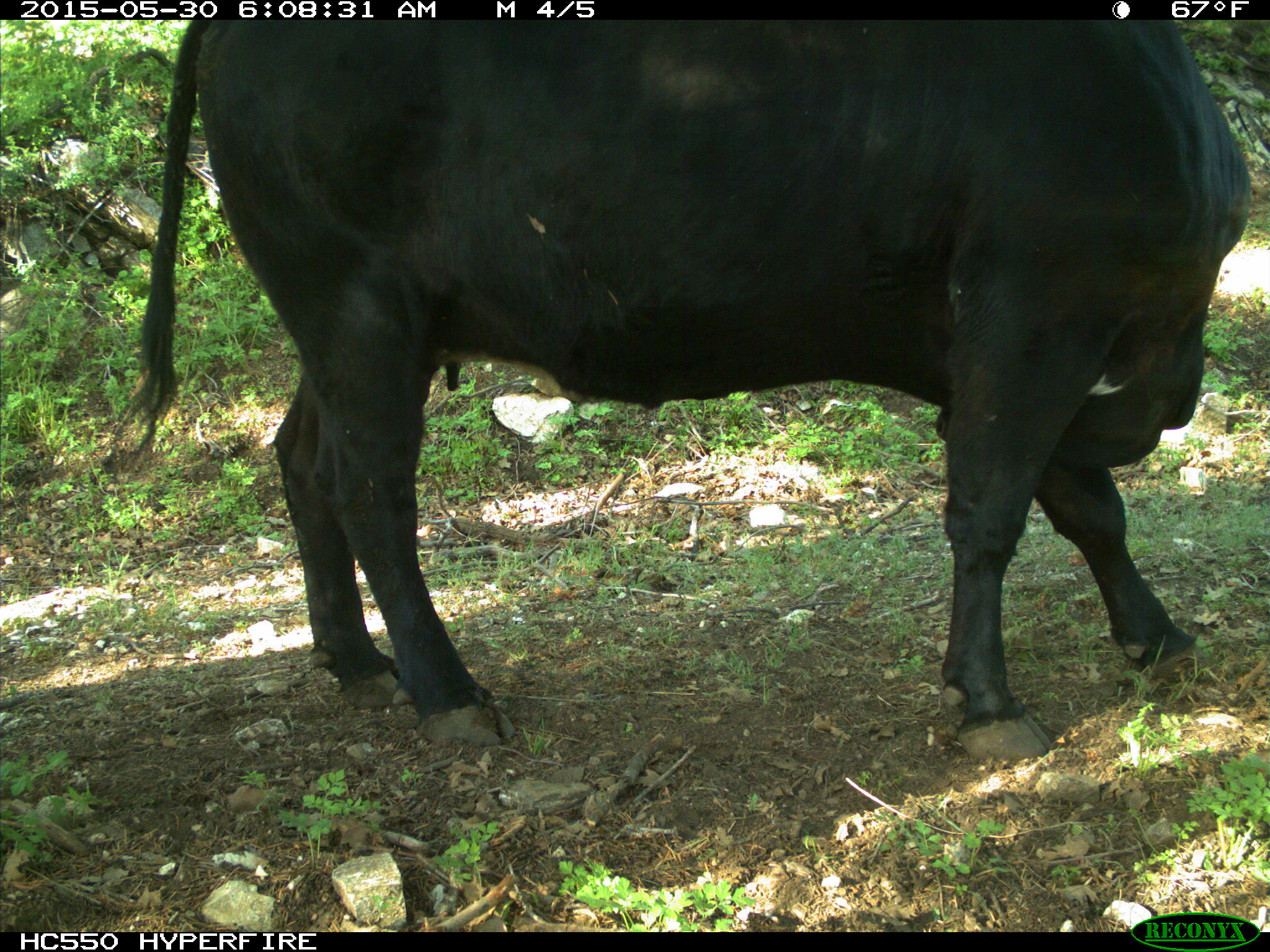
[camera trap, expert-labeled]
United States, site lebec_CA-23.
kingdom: Animalia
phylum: Chordata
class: Mammalia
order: Artiodactyla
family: Bovidae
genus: Bos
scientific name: Bos taurus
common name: domestic cow